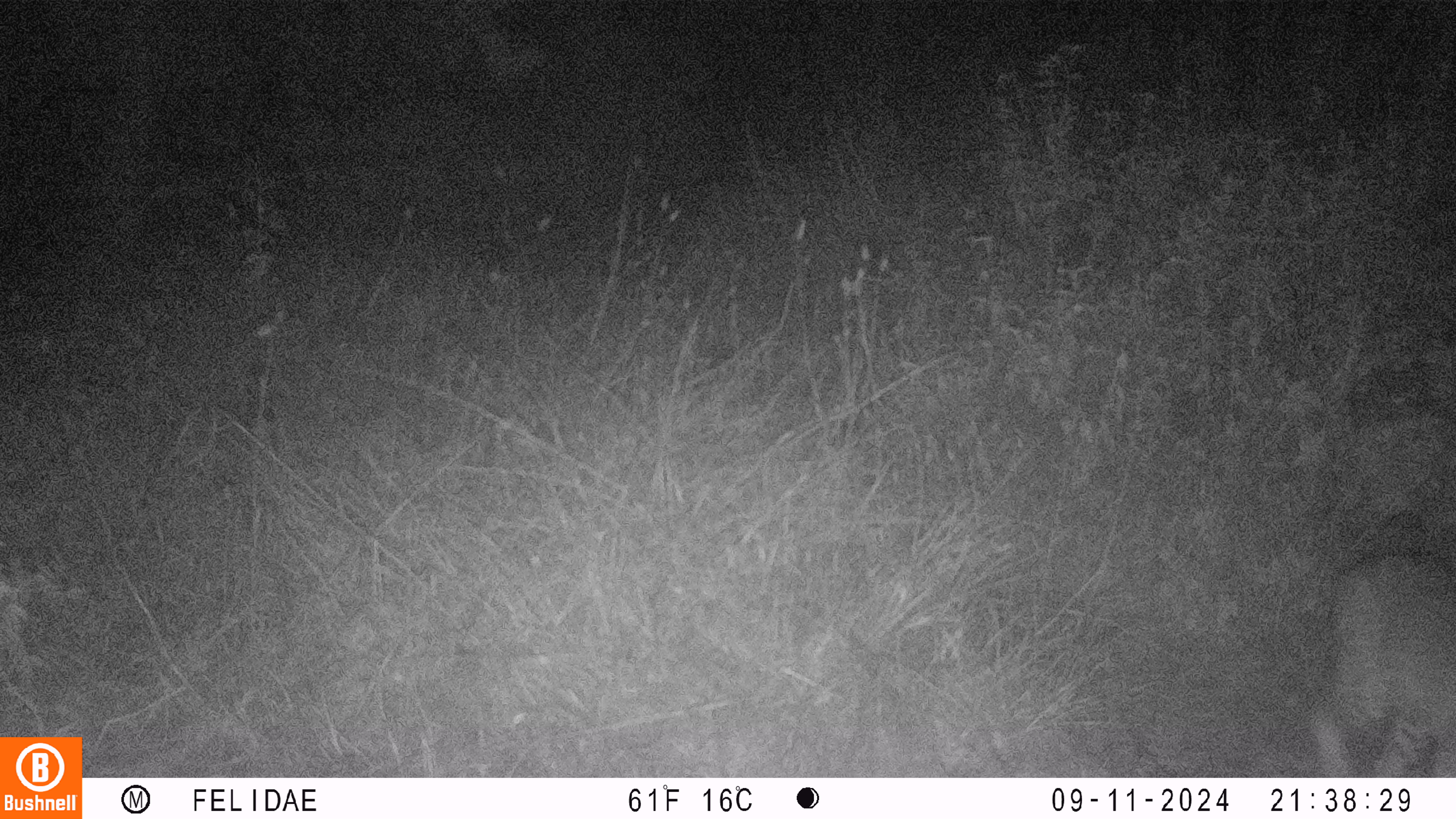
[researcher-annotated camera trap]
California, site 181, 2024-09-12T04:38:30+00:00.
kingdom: Animalia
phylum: Chordata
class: Mammalia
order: Carnivora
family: Felidae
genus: Lynx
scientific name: Lynx rufus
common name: bobcat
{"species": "bobcat (Lynx rufus)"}